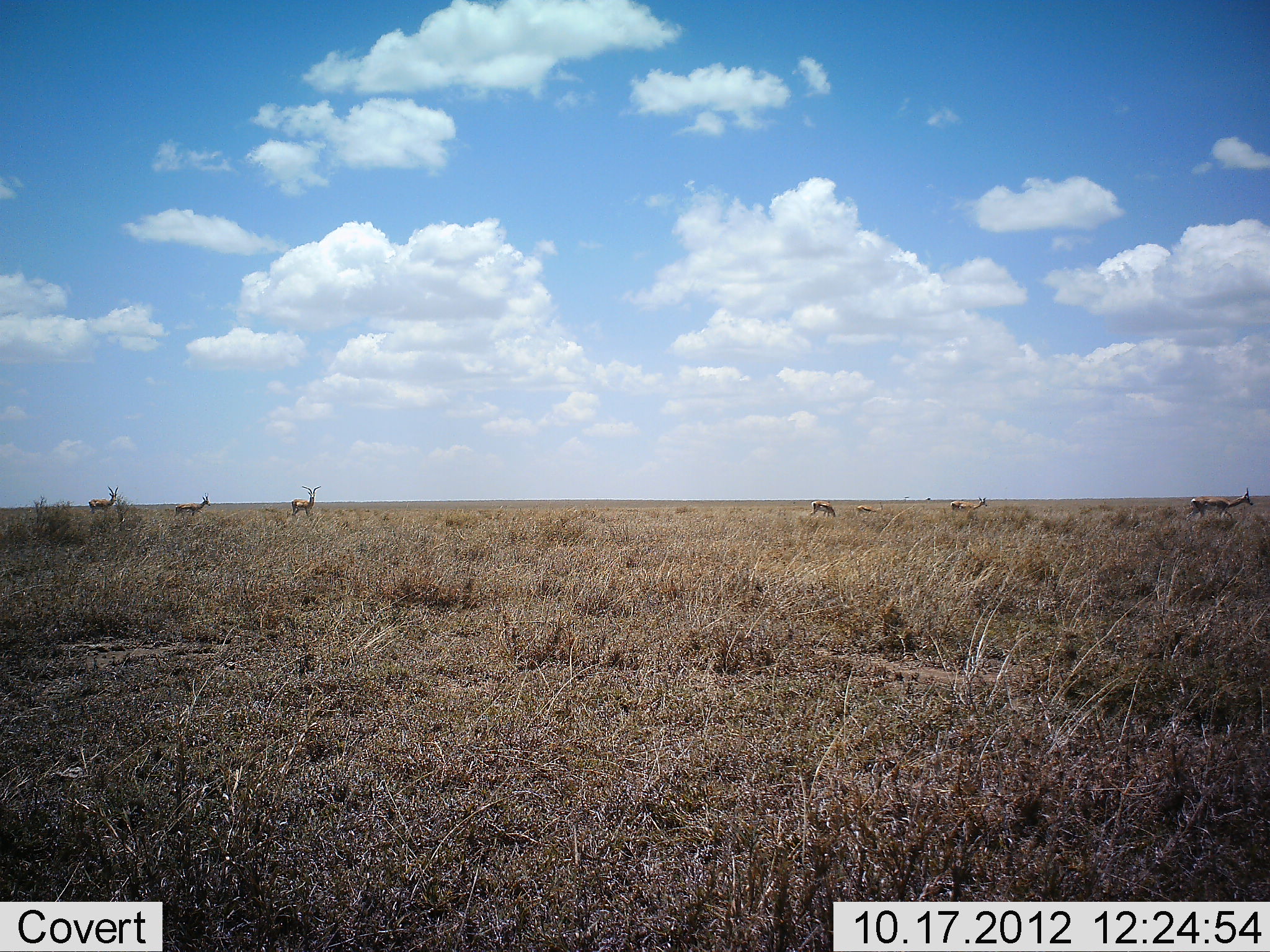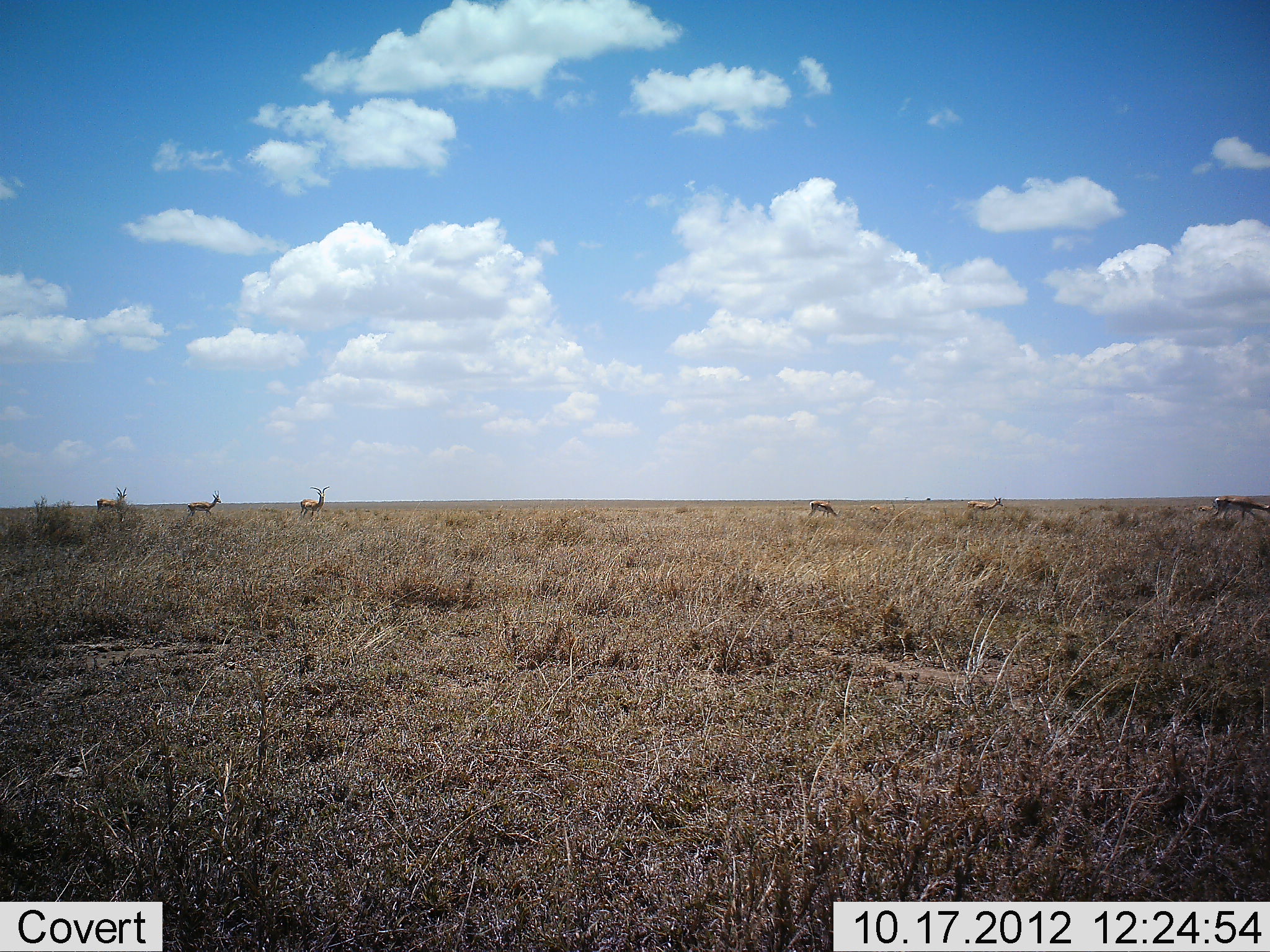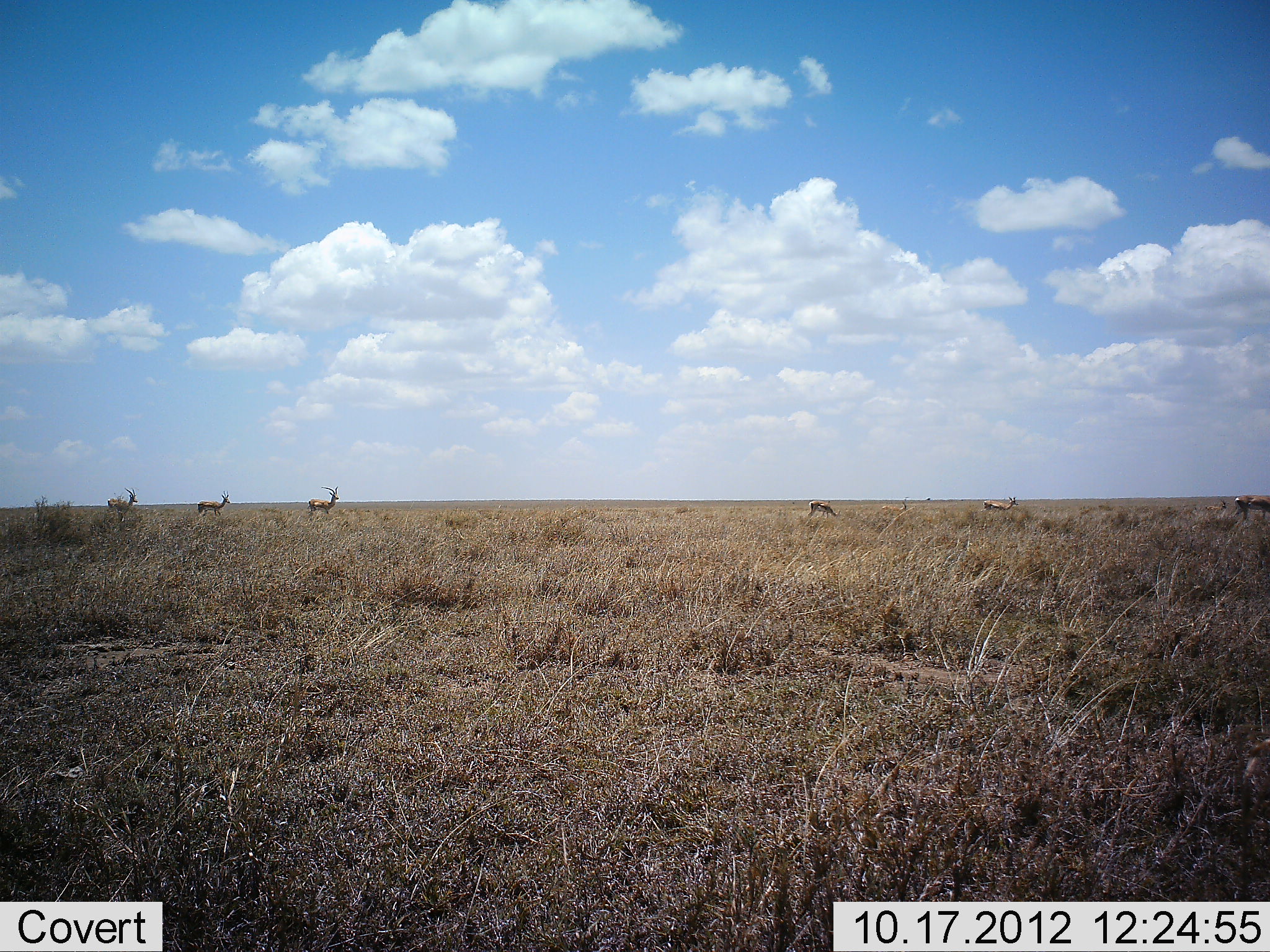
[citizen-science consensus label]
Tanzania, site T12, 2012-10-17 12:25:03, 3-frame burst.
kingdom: Animalia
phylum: Chordata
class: Mammalia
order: Artiodactyla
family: Bovidae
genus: Eudorcas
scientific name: Eudorcas thomsonii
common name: thomson's gazelle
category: gazellethomsons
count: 6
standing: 45%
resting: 0%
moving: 91%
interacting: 0%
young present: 9%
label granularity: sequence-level